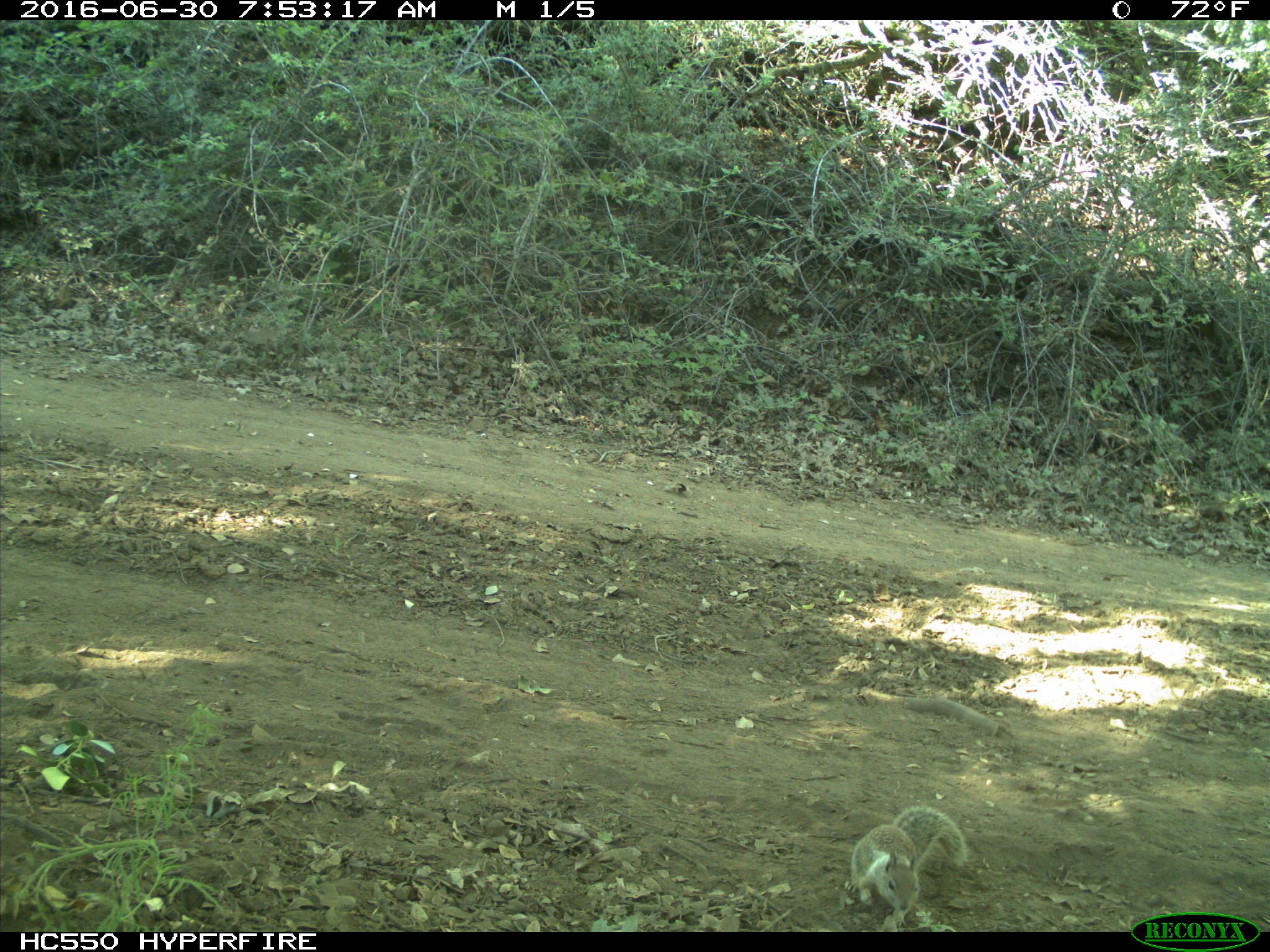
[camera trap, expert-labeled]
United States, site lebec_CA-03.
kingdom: Animalia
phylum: Chordata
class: Mammalia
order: Rodentia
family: Sciuridae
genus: Otospermophilus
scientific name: Otospermophilus beecheyi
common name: california ground squirrel